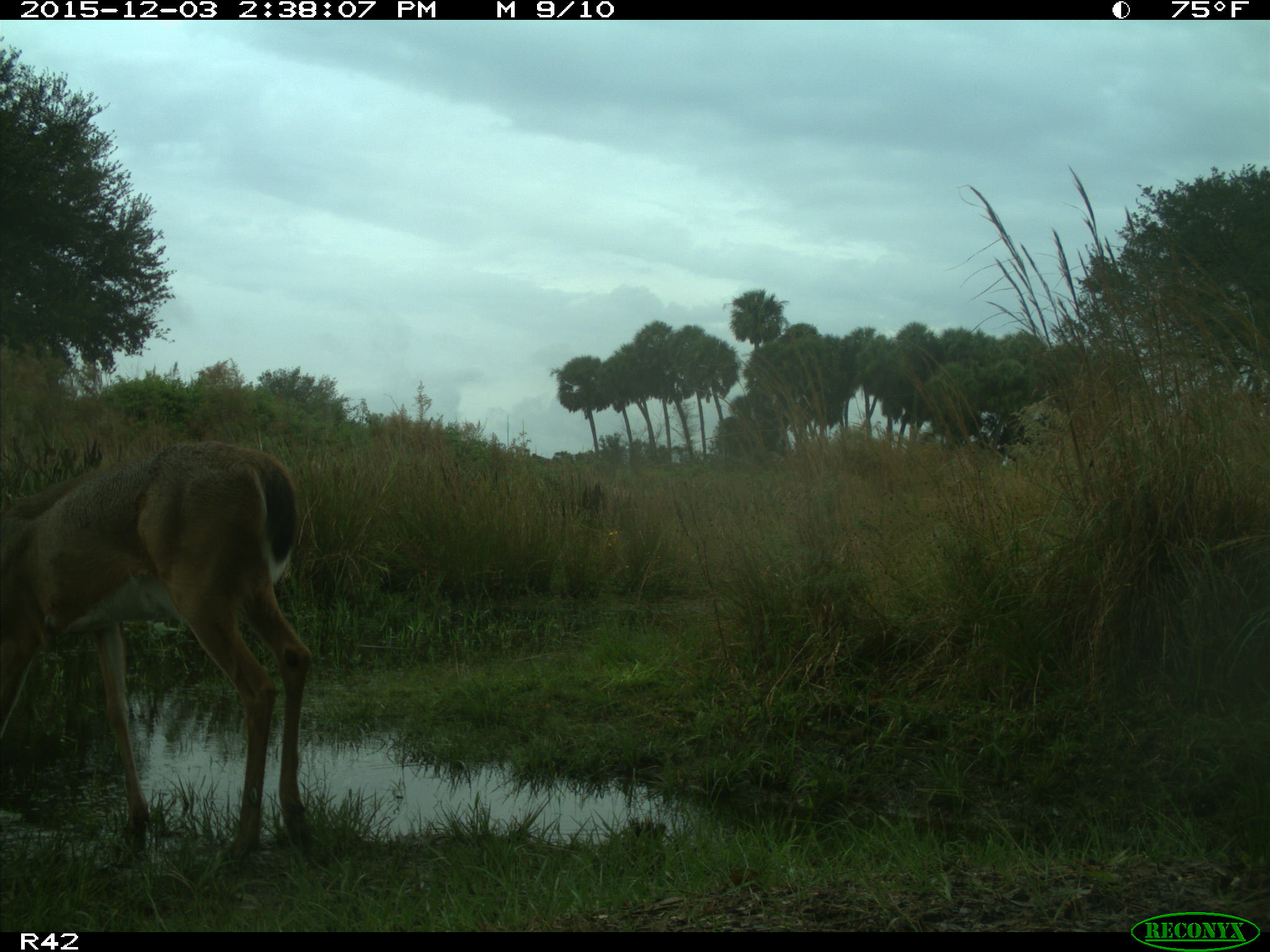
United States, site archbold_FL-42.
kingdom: Animalia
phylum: Chordata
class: Mammalia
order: Artiodactyla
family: Cervidae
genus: Odocoileus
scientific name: Odocoileus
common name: deer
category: unidentified deer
Unidentified deer (deer) (Odocoileus).